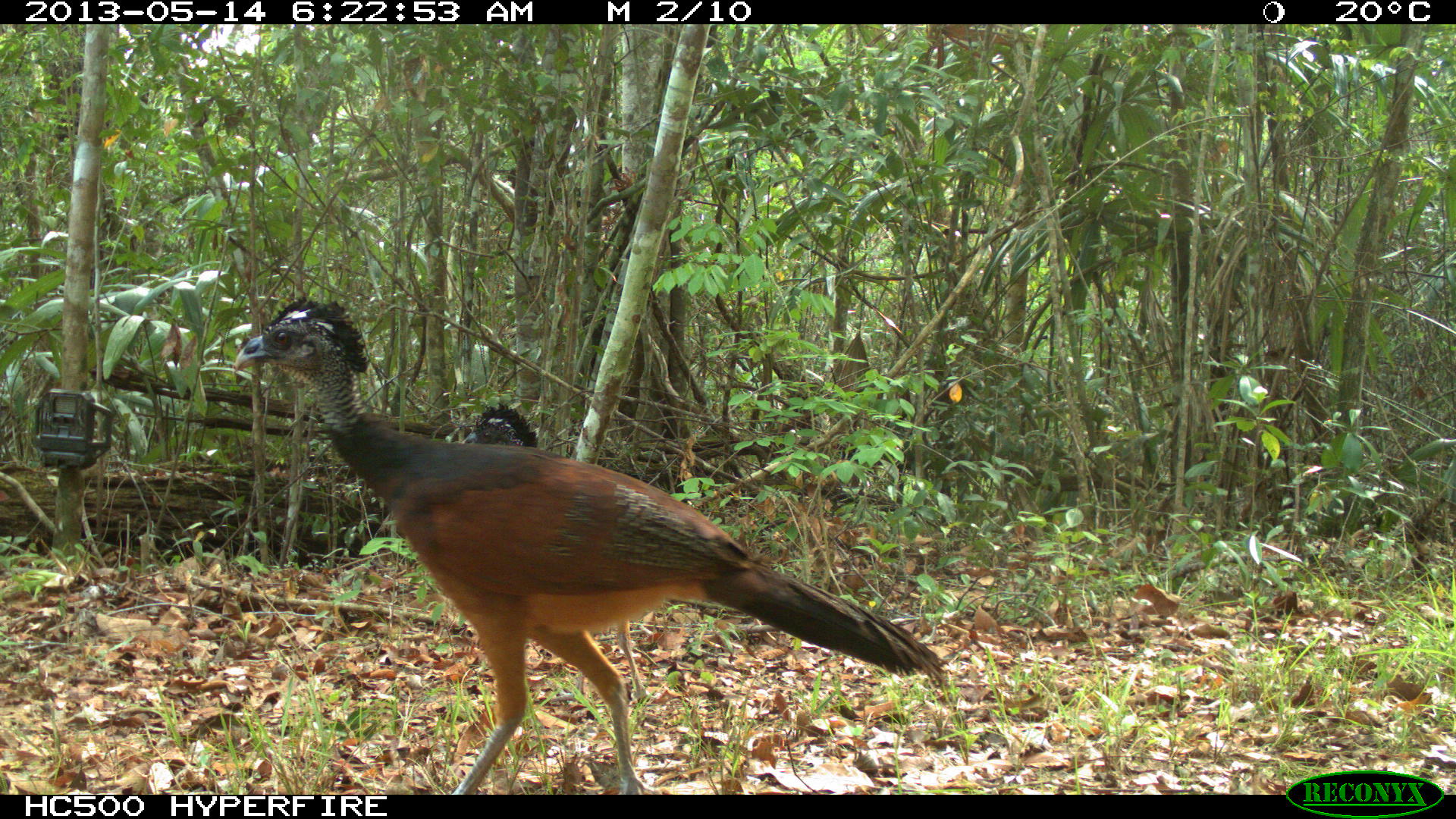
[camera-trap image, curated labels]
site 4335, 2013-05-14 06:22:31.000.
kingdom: Animalia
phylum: Chordata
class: Aves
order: Galliformes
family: Cracidae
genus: Crax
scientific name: Crax rubra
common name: great curassow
Crax rubra (great curassow), count 2.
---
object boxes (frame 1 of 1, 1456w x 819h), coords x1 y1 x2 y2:
crax rubra: 231 298 948 790; 457 403 536 447